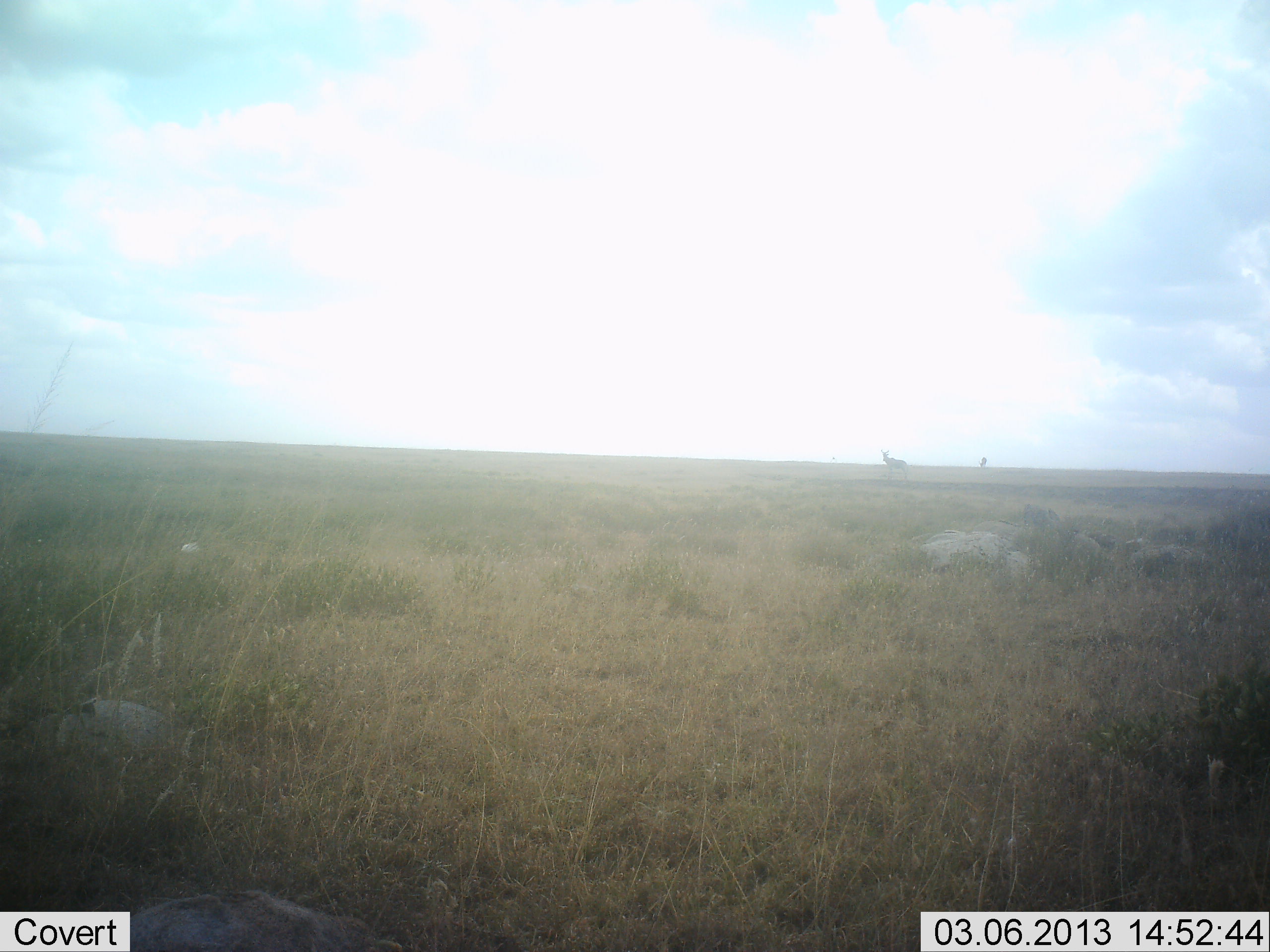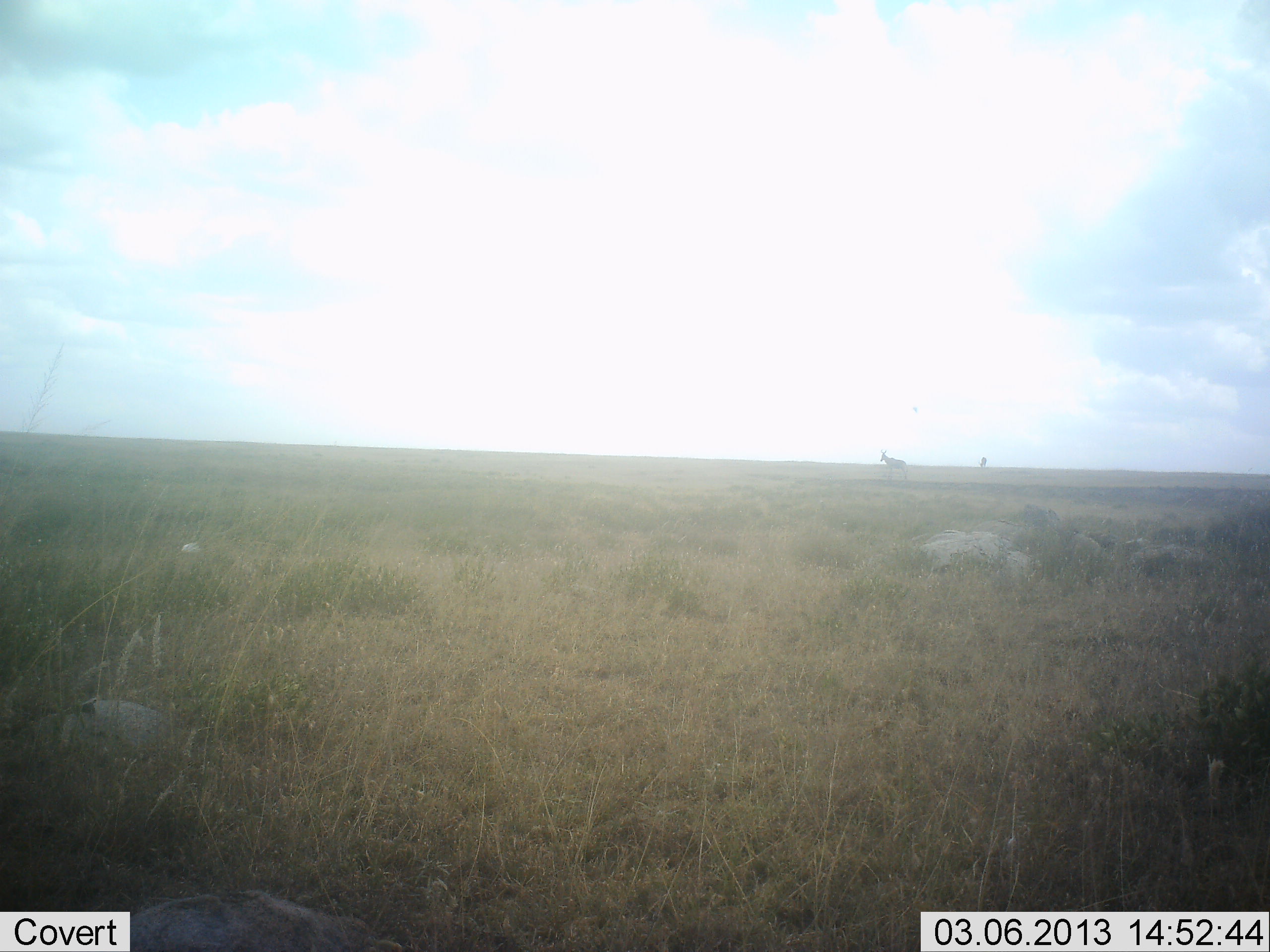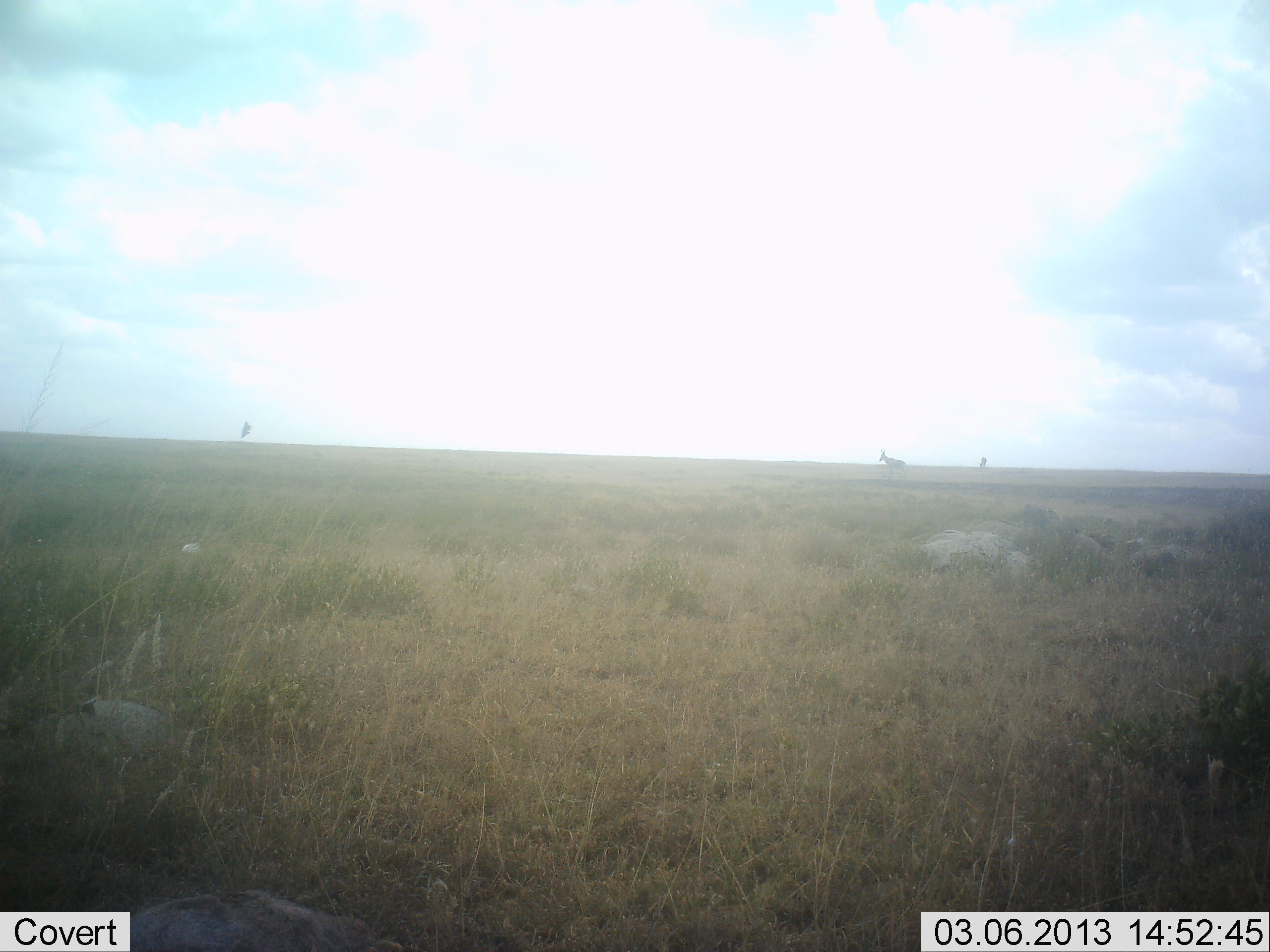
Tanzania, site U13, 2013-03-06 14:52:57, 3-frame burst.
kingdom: Animalia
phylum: Chordata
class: Mammalia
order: Artiodactyla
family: Bovidae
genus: Alcelaphus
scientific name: Alcelaphus buselaphus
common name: hartebeest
Hartebeest (Alcelaphus buselaphus), count 1. Behavior (volunteer vote fractions): standing 78%, resting 0%, moving 22%, interacting 0%. Young present (vote fraction): 0%. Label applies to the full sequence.